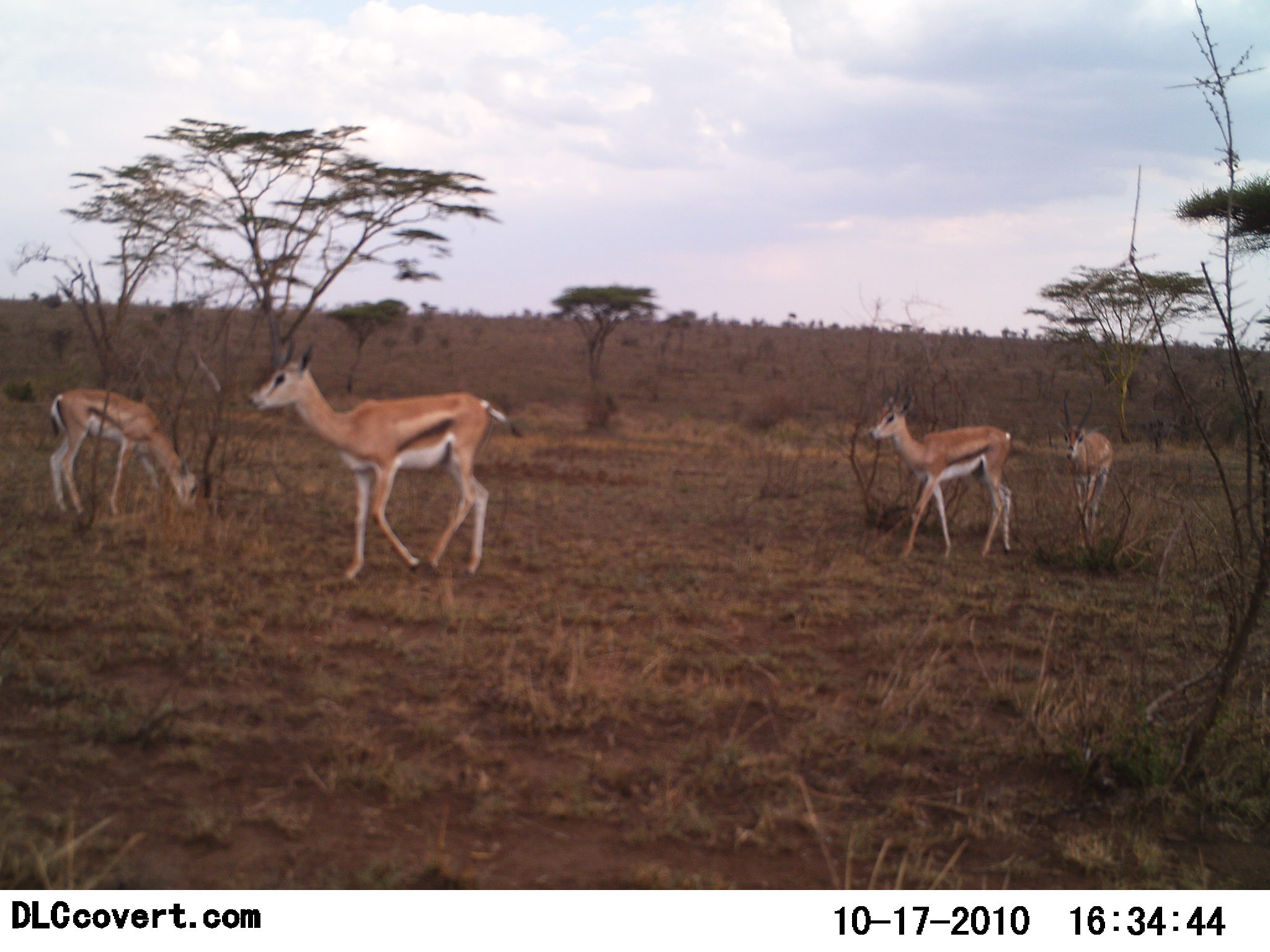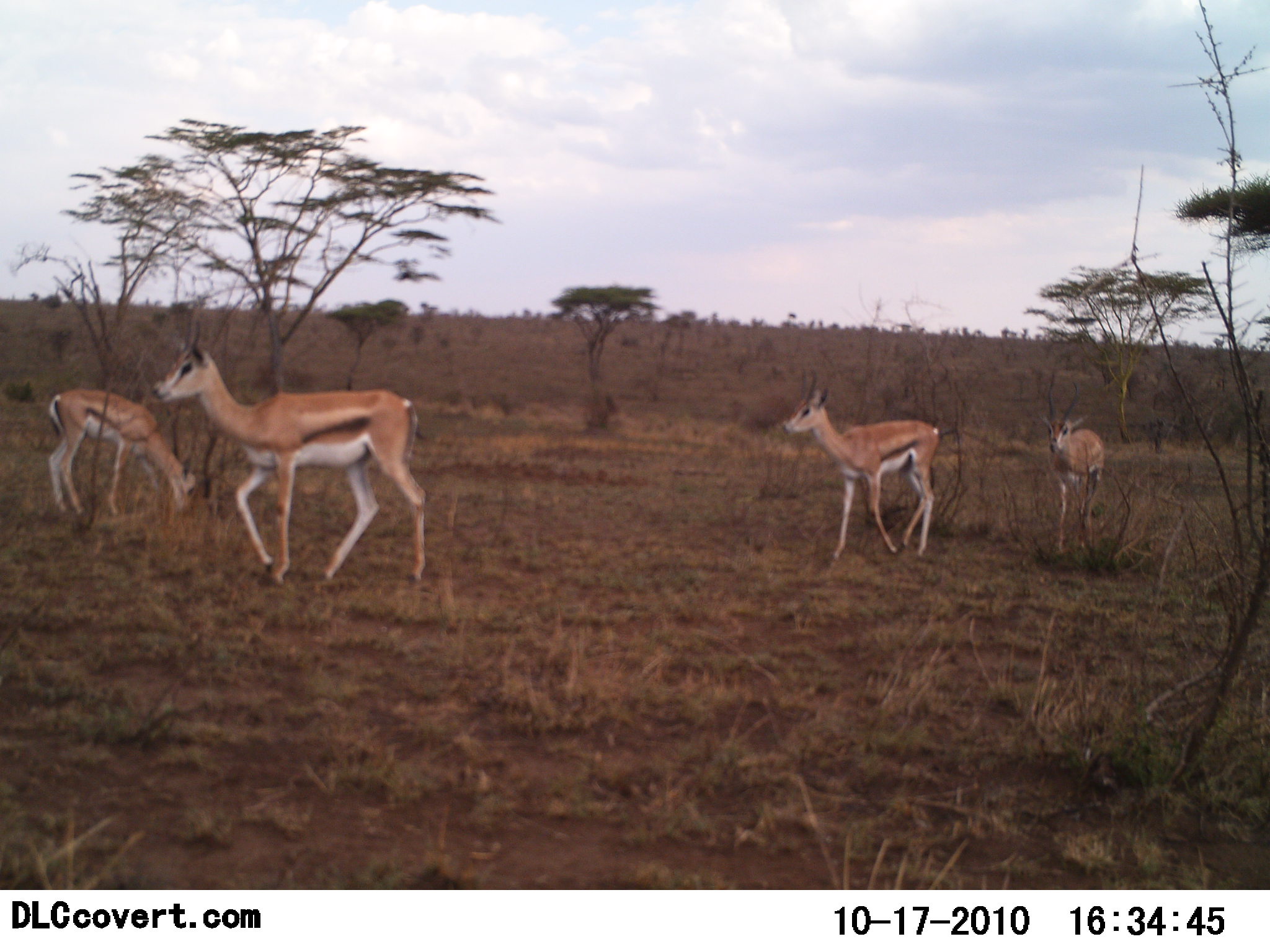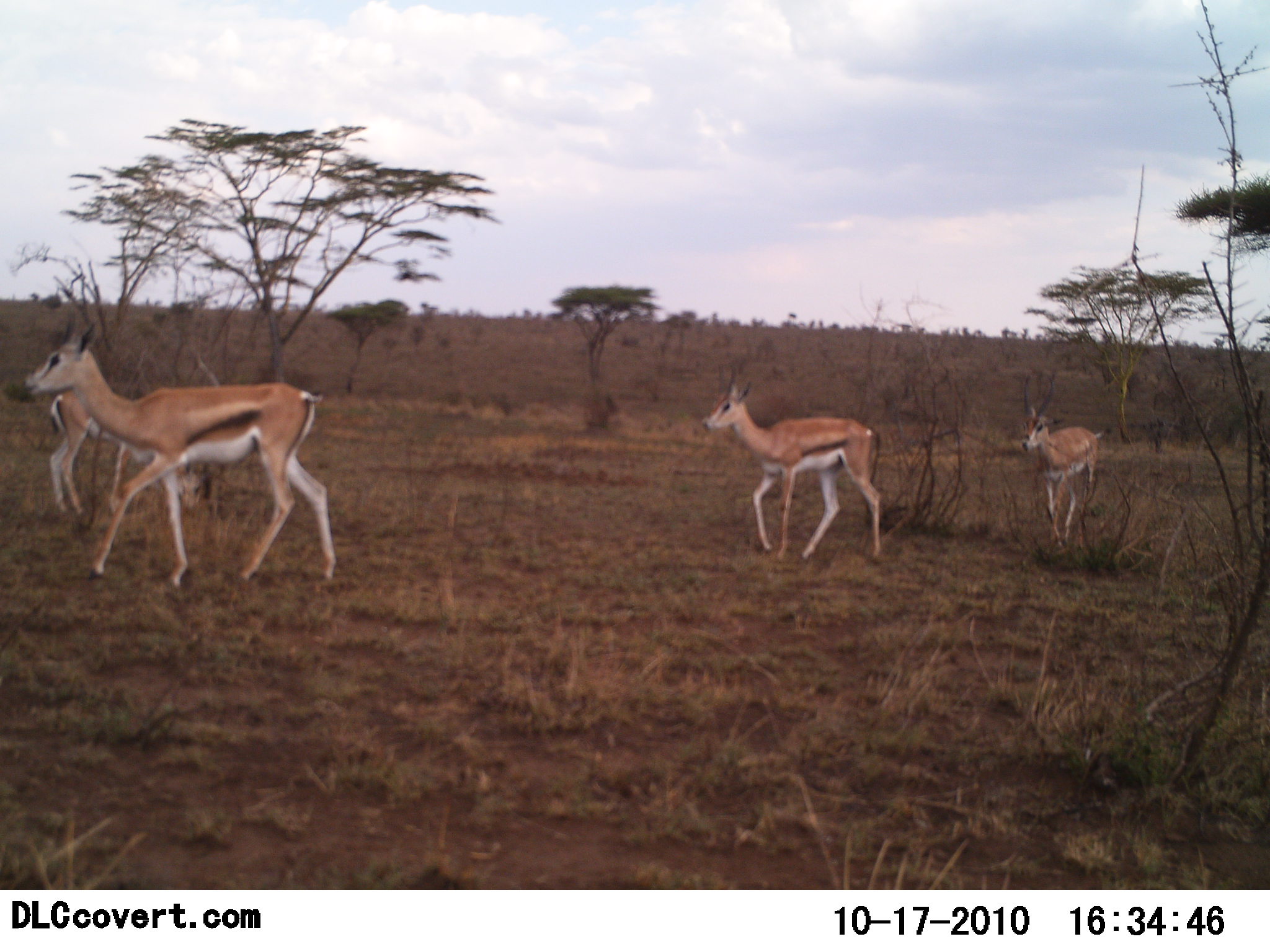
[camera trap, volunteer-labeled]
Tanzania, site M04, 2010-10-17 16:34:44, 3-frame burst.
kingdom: Animalia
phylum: Chordata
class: Mammalia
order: Artiodactyla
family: Bovidae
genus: Eudorcas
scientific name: Eudorcas thomsonii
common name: thomson's gazelle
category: gazellethomsons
Gazellethomsons (thomson's gazelle) (Eudorcas thomsonii), count 4. Behavior (volunteer vote fractions): standing 36%, resting 0%, moving 79%, interacting 0%. Young present (vote fraction): 0%. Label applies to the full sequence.